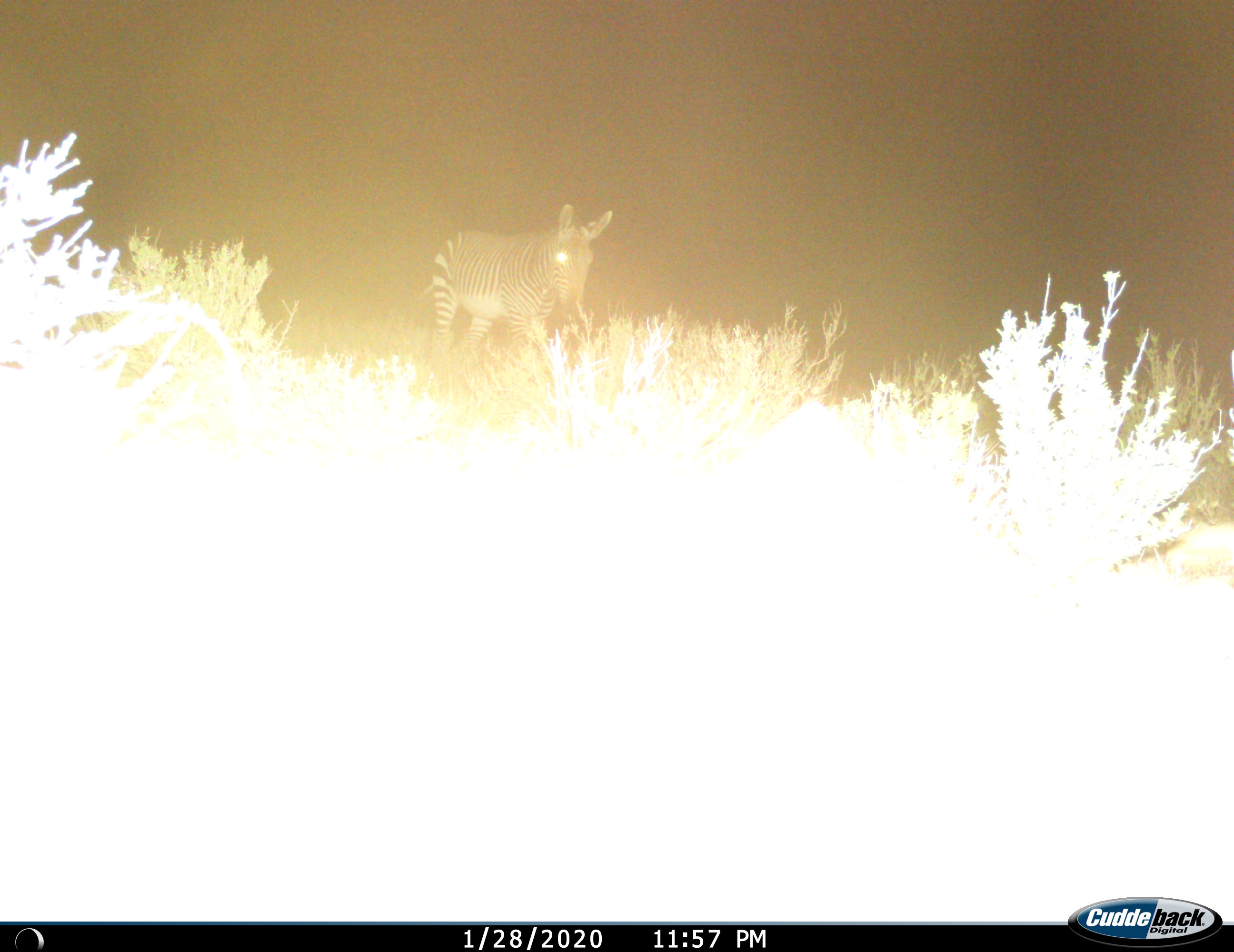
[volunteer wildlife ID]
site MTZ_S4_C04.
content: unidentified animal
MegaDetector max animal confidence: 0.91